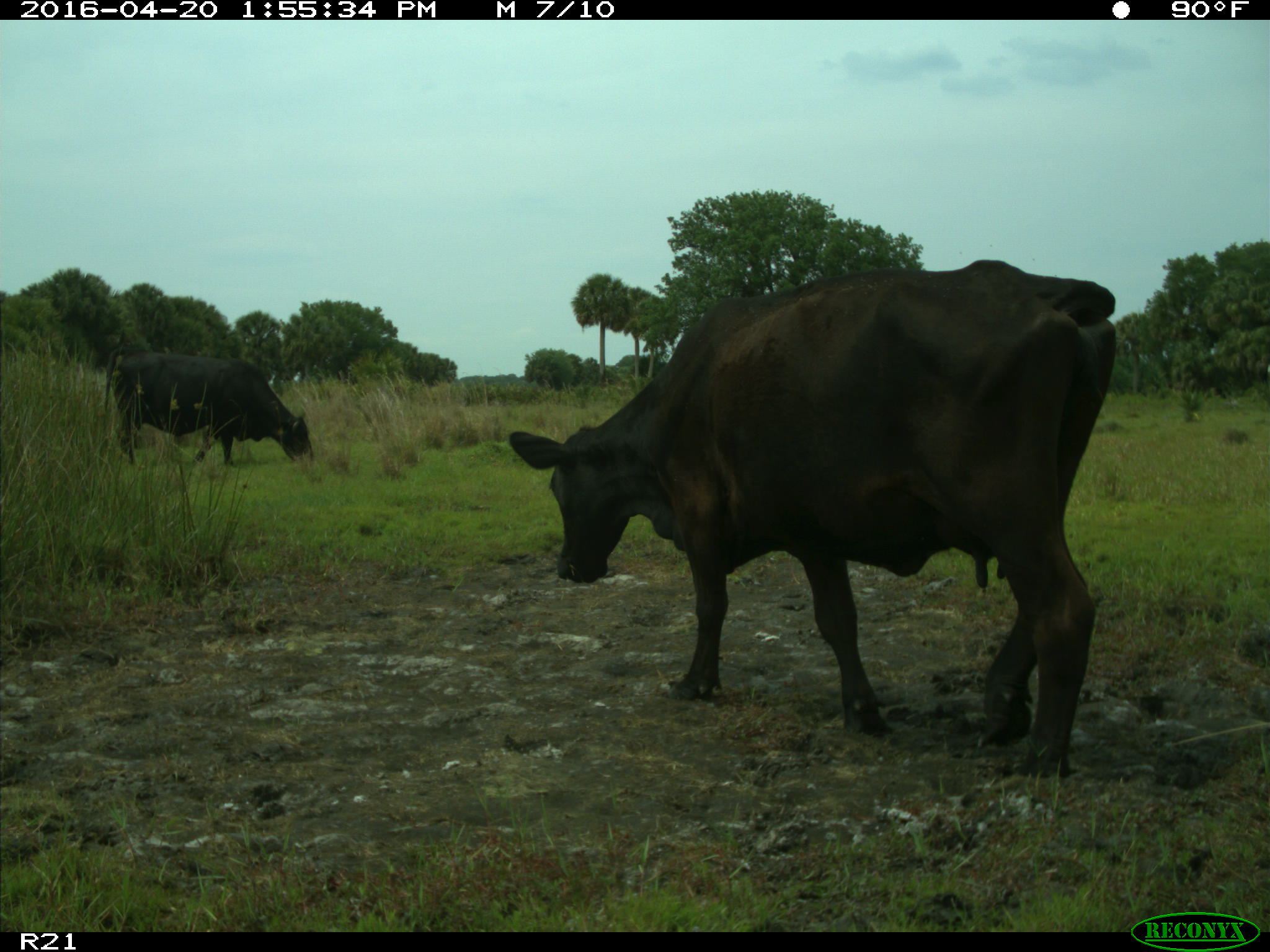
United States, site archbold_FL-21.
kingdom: Animalia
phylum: Chordata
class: Mammalia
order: Artiodactyla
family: Bovidae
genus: Bos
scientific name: Bos taurus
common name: domestic cow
Bos taurus (domestic cow).